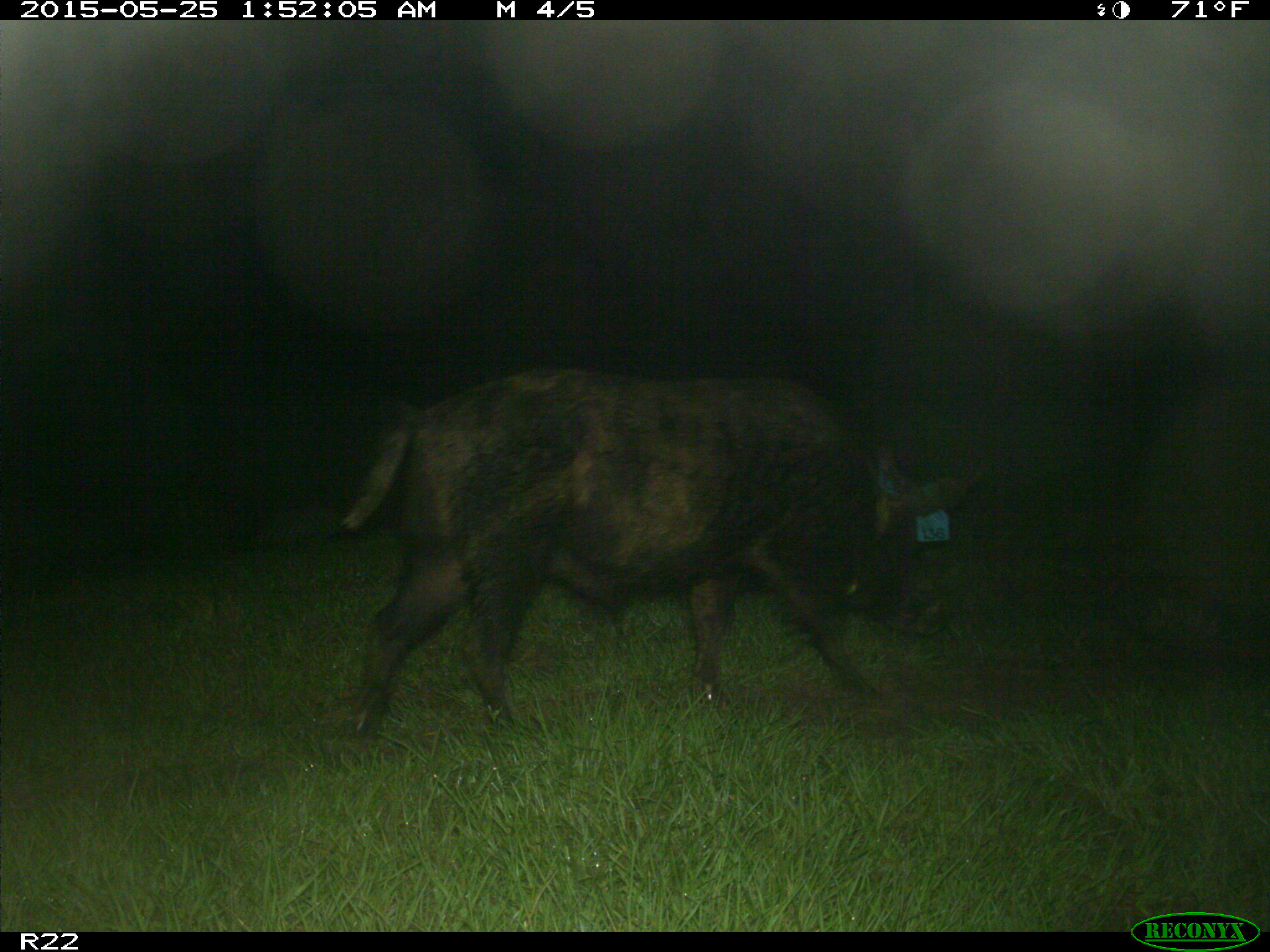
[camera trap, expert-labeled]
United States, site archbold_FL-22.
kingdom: Animalia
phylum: Chordata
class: Mammalia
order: Artiodactyla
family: Bovidae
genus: Bos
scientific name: Bos taurus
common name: domestic cow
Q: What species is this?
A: Bos taurus (domestic cow).